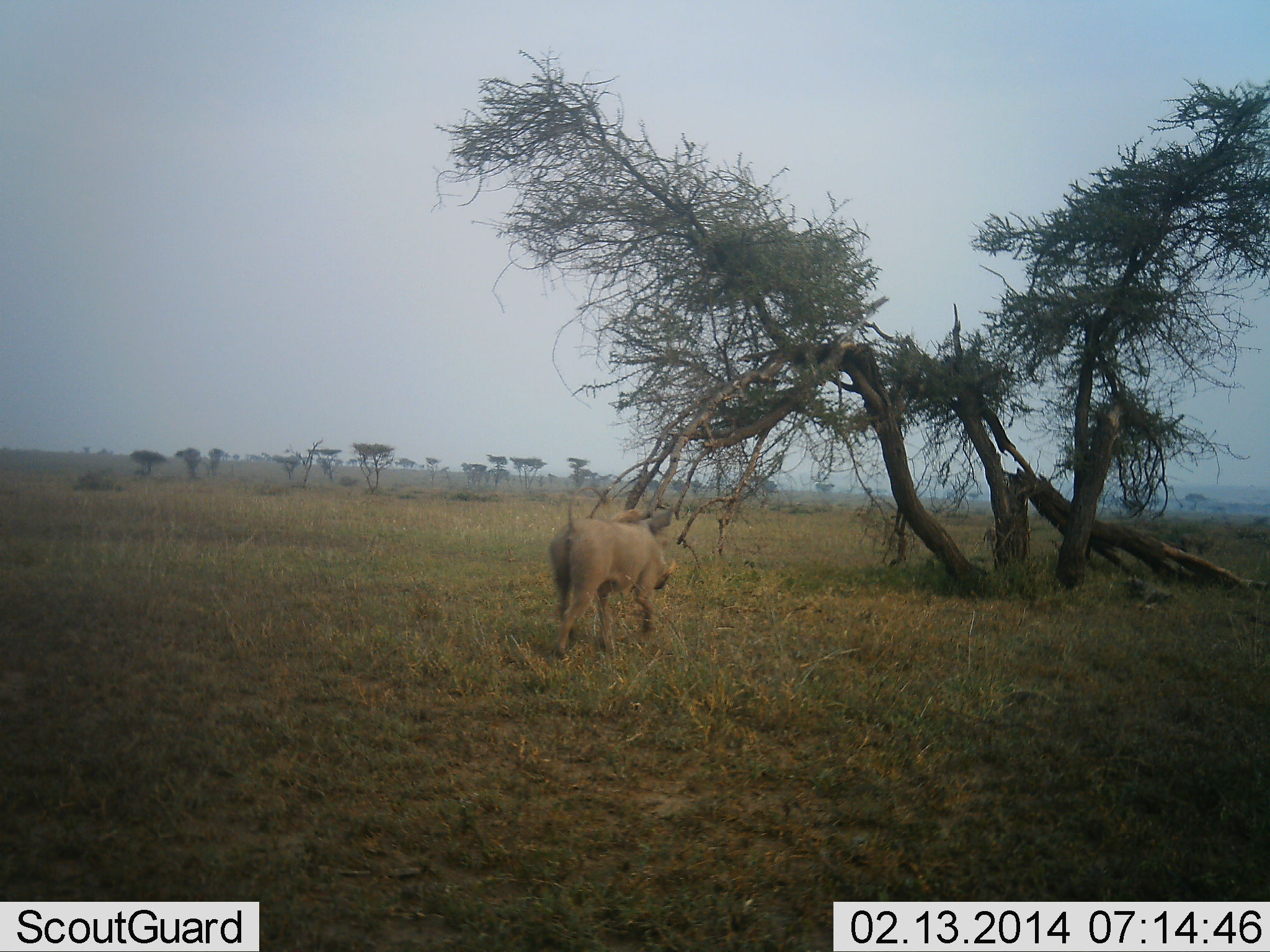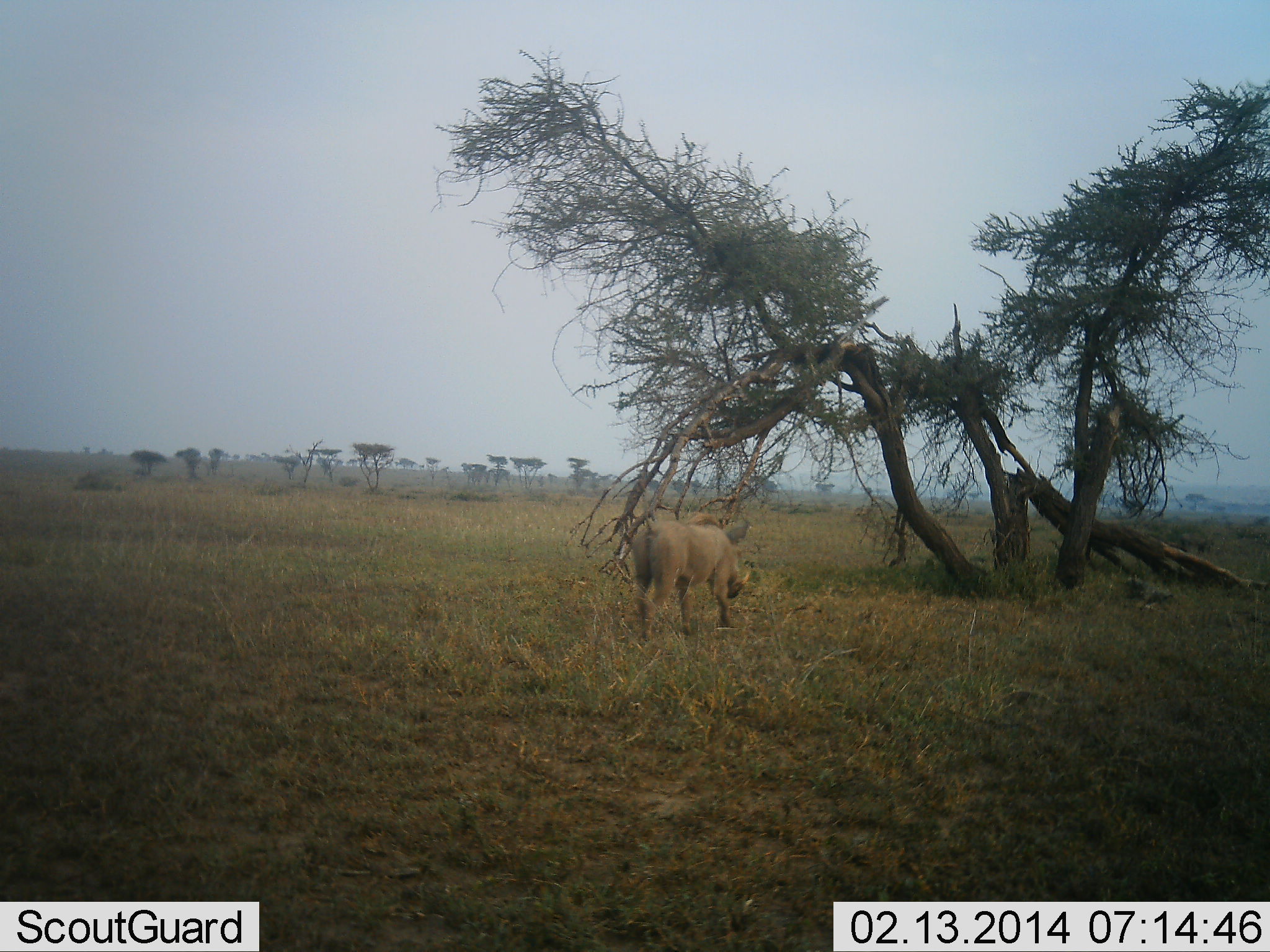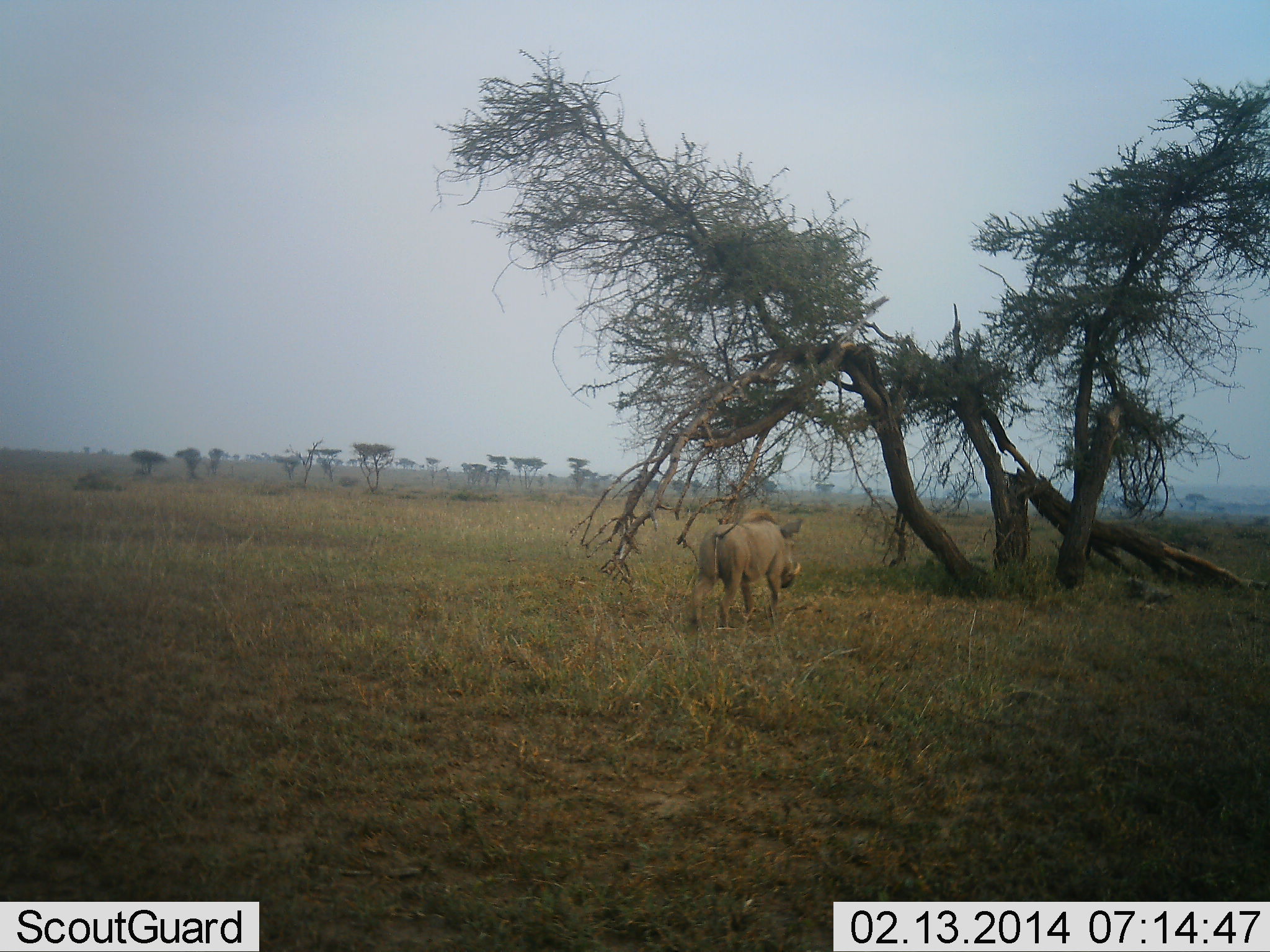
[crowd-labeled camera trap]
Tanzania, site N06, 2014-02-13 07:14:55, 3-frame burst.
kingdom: Animalia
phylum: Chordata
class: Mammalia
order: Artiodactyla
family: Suidae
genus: Phacochoerus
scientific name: Phacochoerus africanus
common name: warthog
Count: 1.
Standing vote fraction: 0%.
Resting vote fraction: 0%.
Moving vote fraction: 100%.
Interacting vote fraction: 0%.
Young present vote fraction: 0%.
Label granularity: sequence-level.